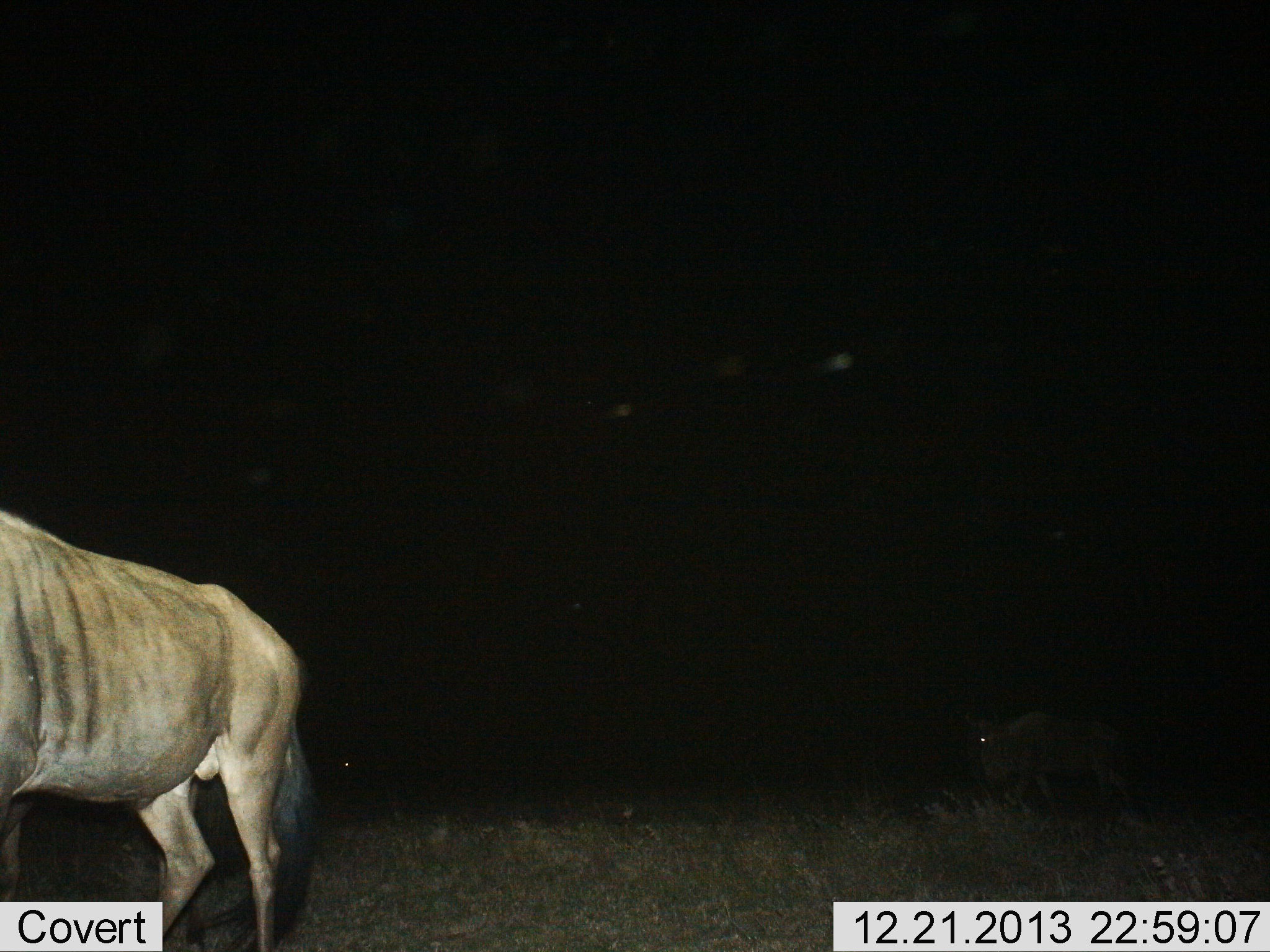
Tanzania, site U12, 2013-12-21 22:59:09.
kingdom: Animalia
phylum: Chordata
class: Mammalia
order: Artiodactyla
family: Bovidae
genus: Connochaetes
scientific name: Connochaetes taurinus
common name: blue wildebeest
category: wildebeest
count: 2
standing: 70%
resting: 0%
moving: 30%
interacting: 0%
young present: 0%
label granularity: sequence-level